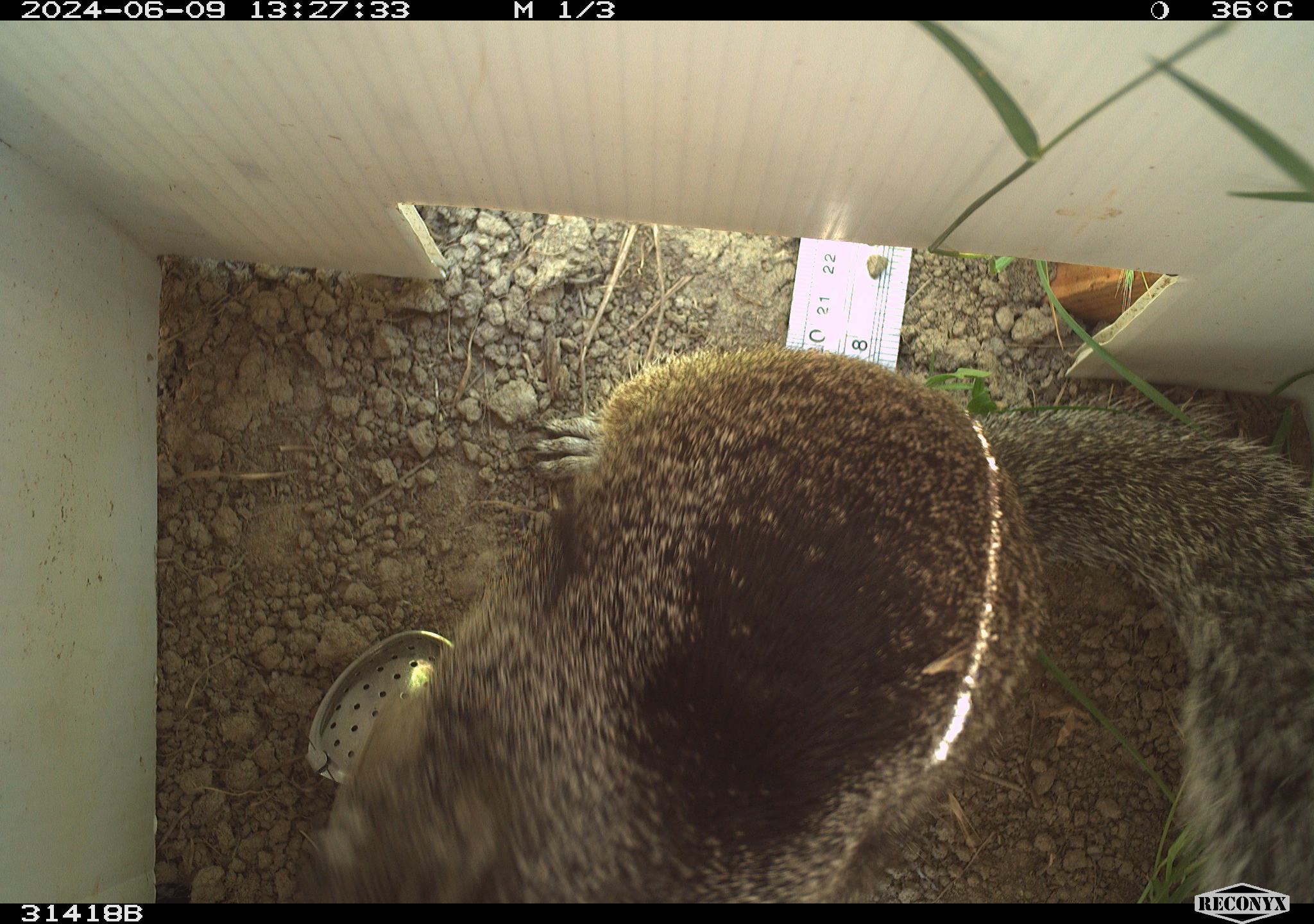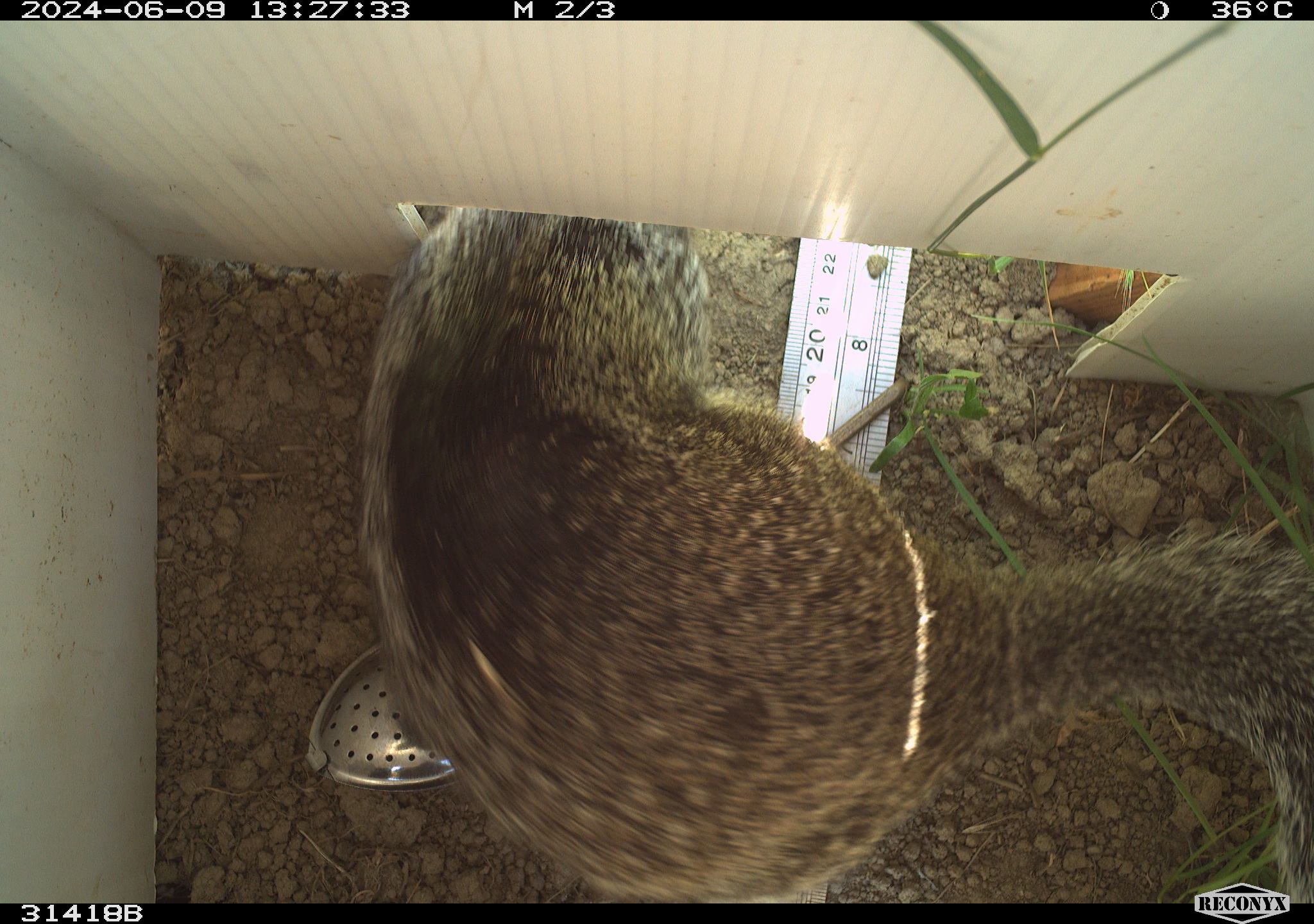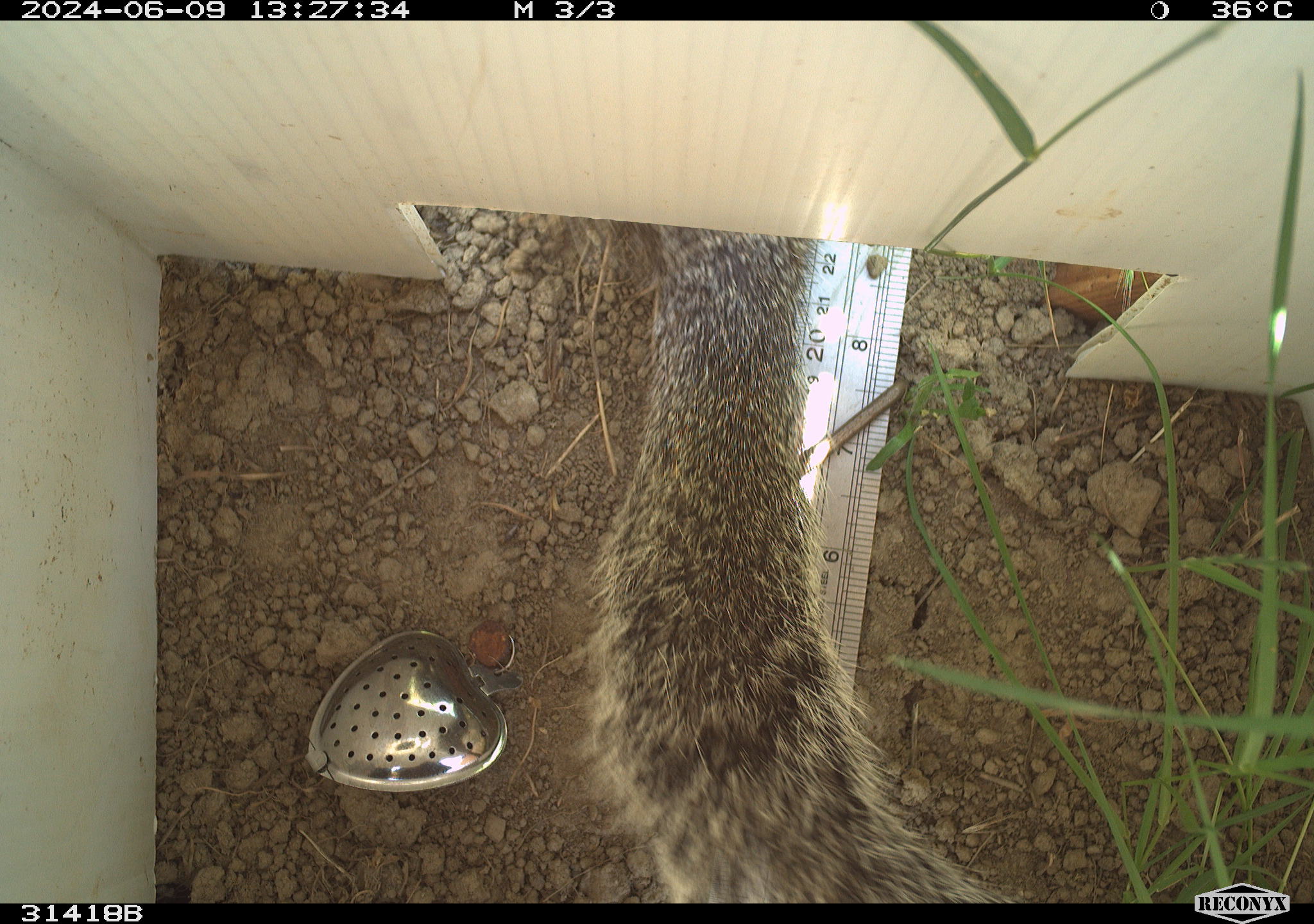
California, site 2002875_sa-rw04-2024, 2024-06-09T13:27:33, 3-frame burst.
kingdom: Animalia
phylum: Chordata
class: Mammalia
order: Rodentia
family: Sciuridae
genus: Otospermophilus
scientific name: Otospermophilus beecheyi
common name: california ground squirrel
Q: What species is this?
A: California ground squirrel (Otospermophilus beecheyi).